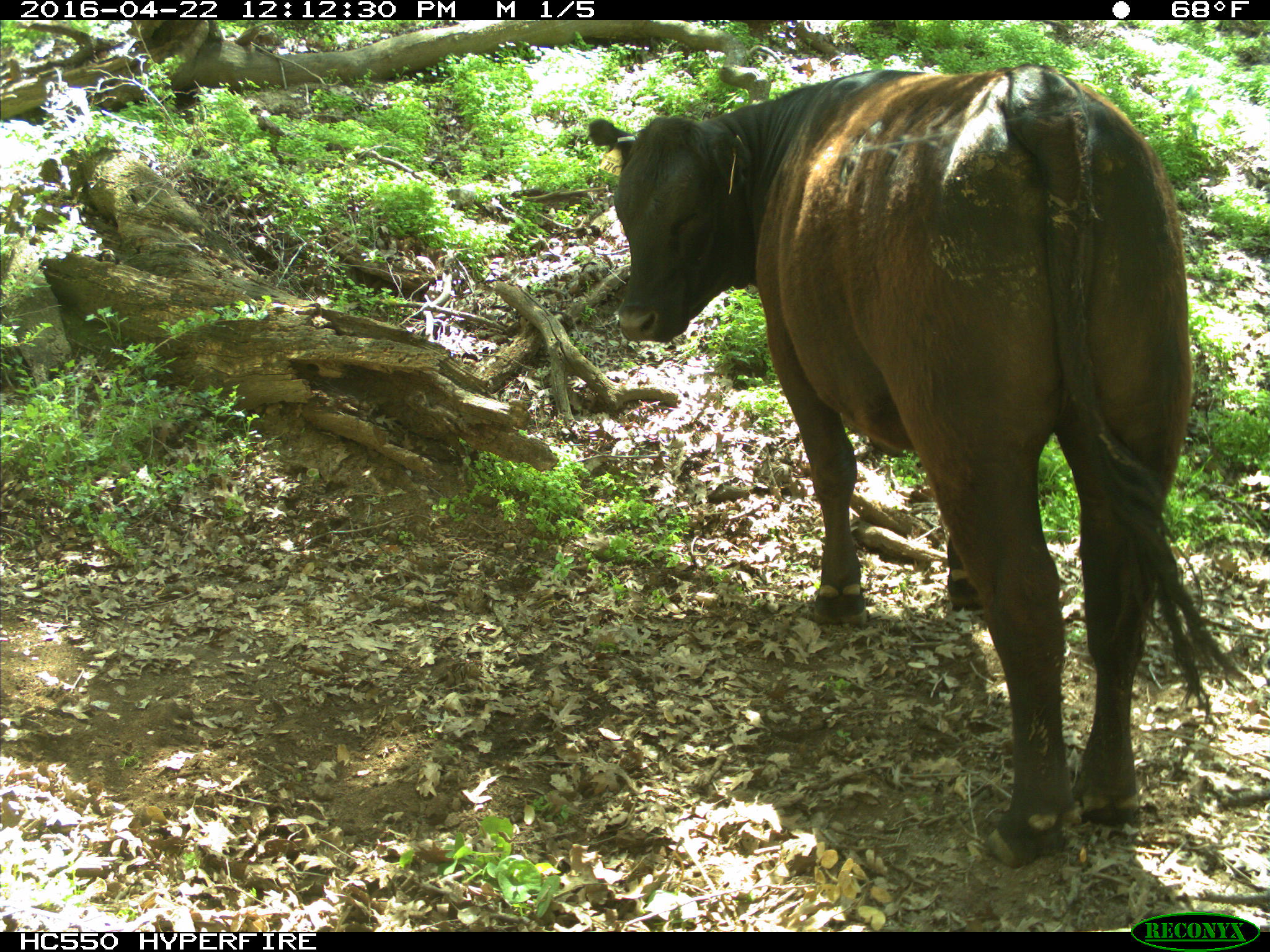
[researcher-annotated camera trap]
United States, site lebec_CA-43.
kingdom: Animalia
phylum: Chordata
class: Mammalia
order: Artiodactyla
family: Bovidae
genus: Bos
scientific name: Bos taurus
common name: domestic cow